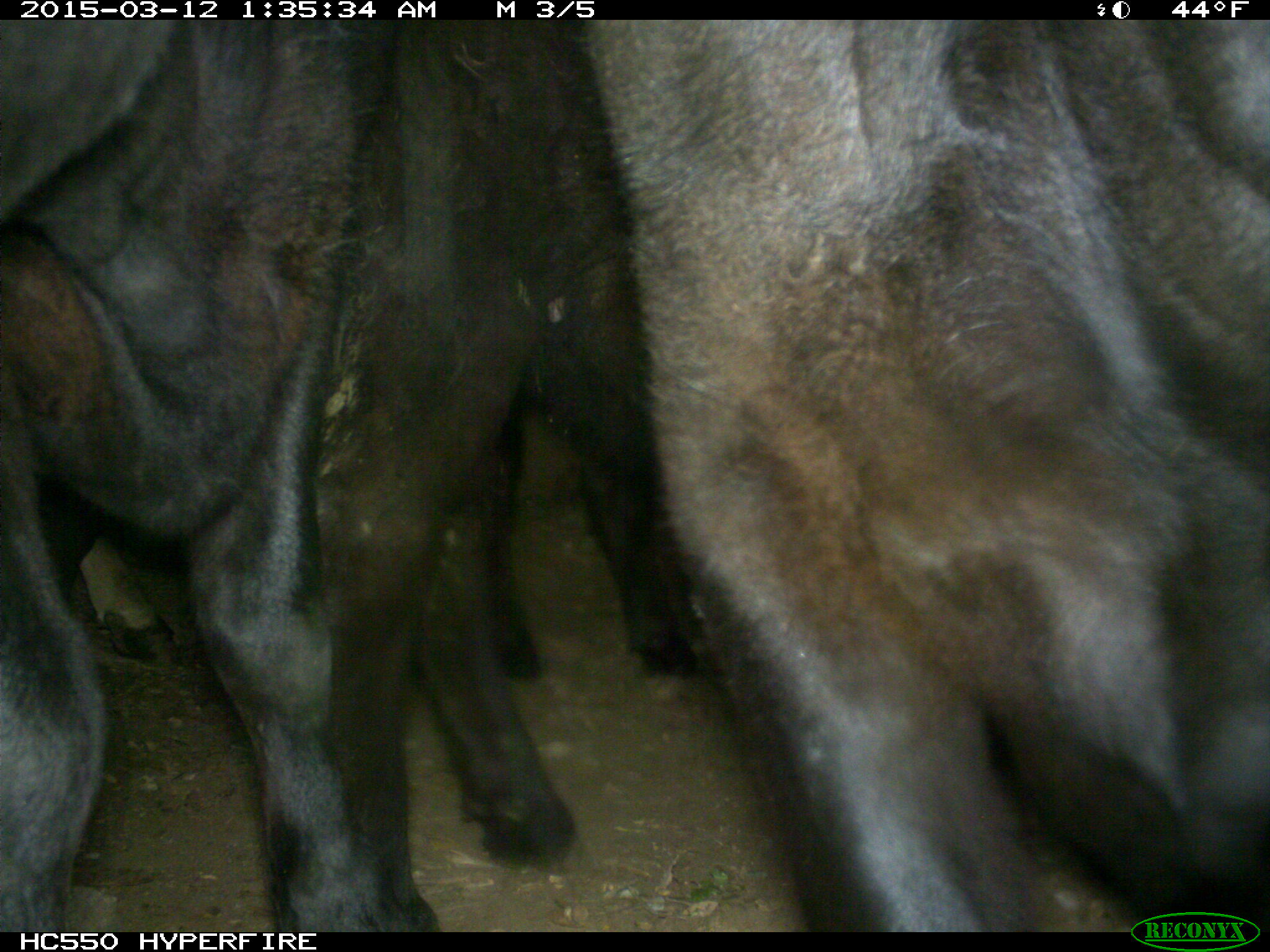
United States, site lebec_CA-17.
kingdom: Animalia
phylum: Chordata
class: Mammalia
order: Artiodactyla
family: Bovidae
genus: Bos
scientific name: Bos taurus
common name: domestic cow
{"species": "Bos taurus (domestic cow)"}